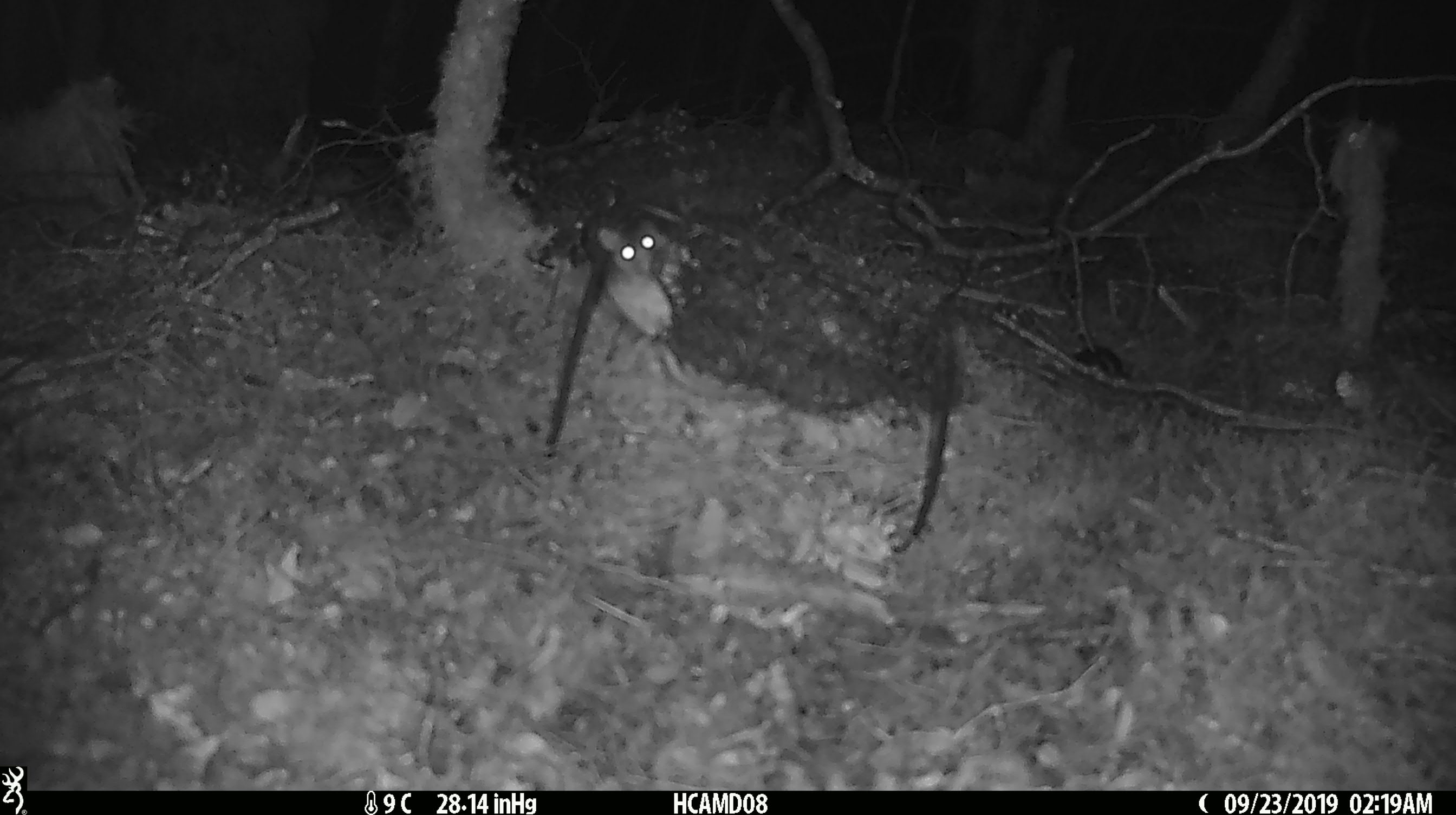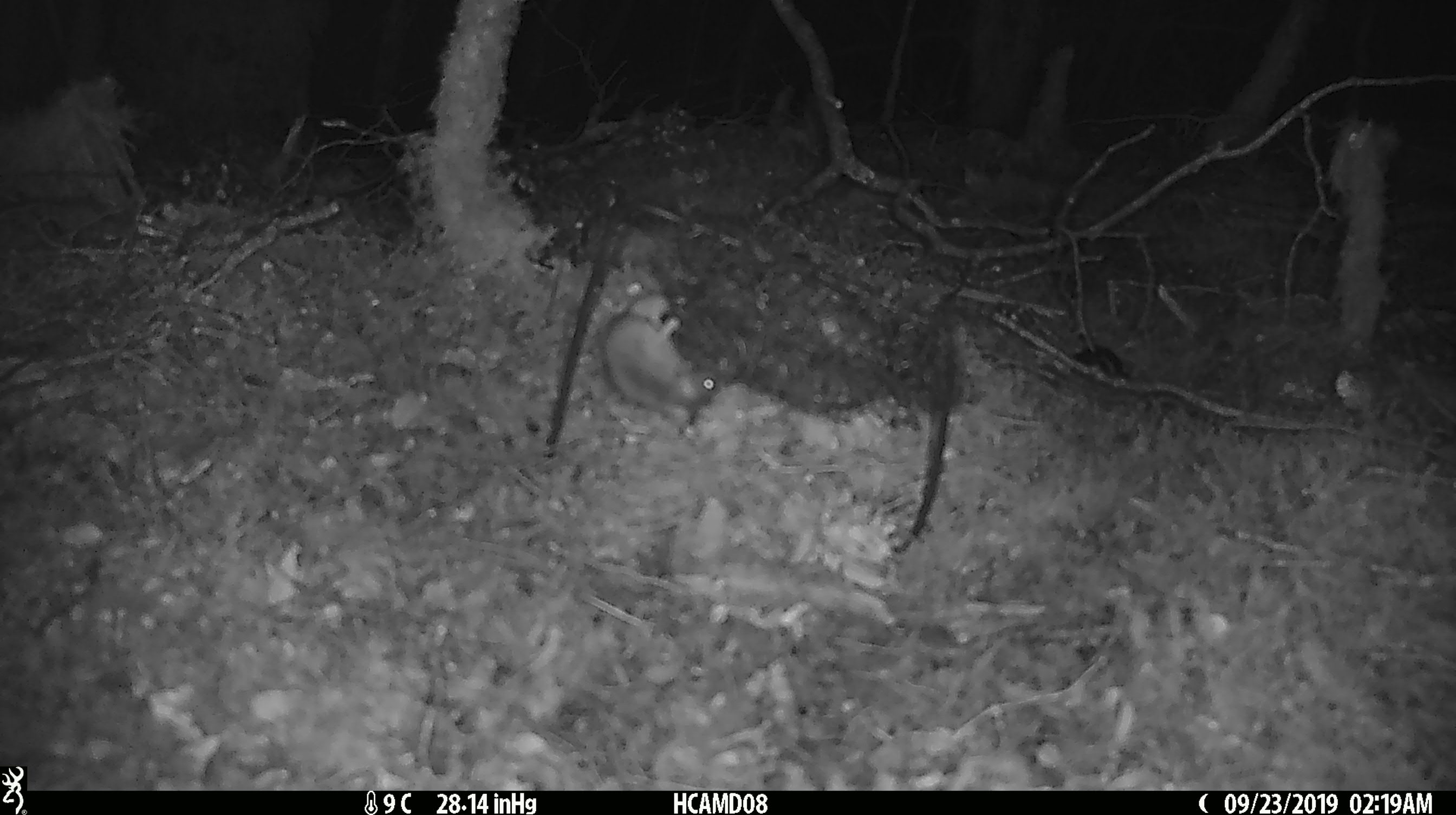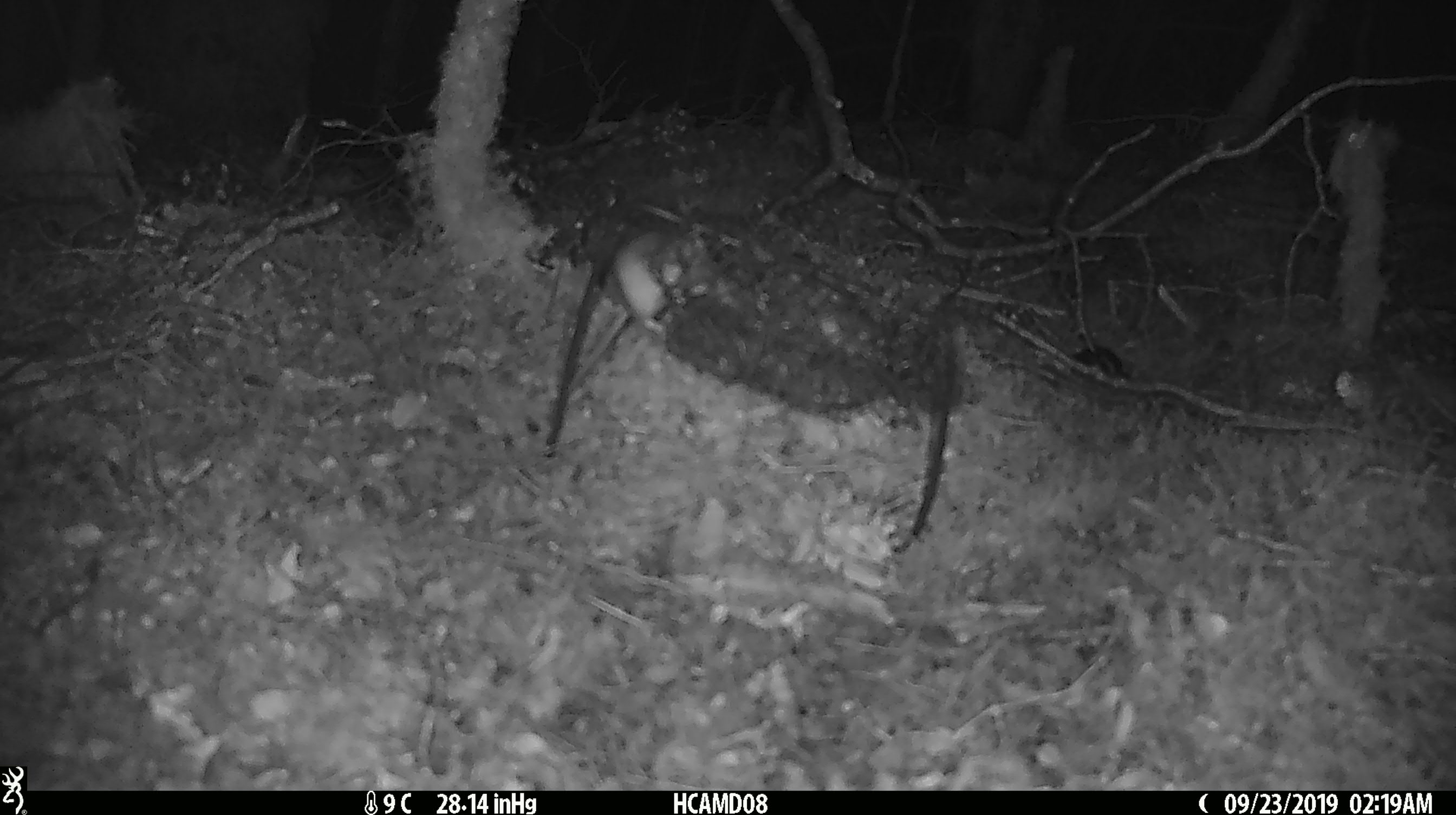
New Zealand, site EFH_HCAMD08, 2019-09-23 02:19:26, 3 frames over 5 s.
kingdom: Animalia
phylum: Chordata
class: Mammalia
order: Rodentia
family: Muridae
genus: Mus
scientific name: Mus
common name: mouse